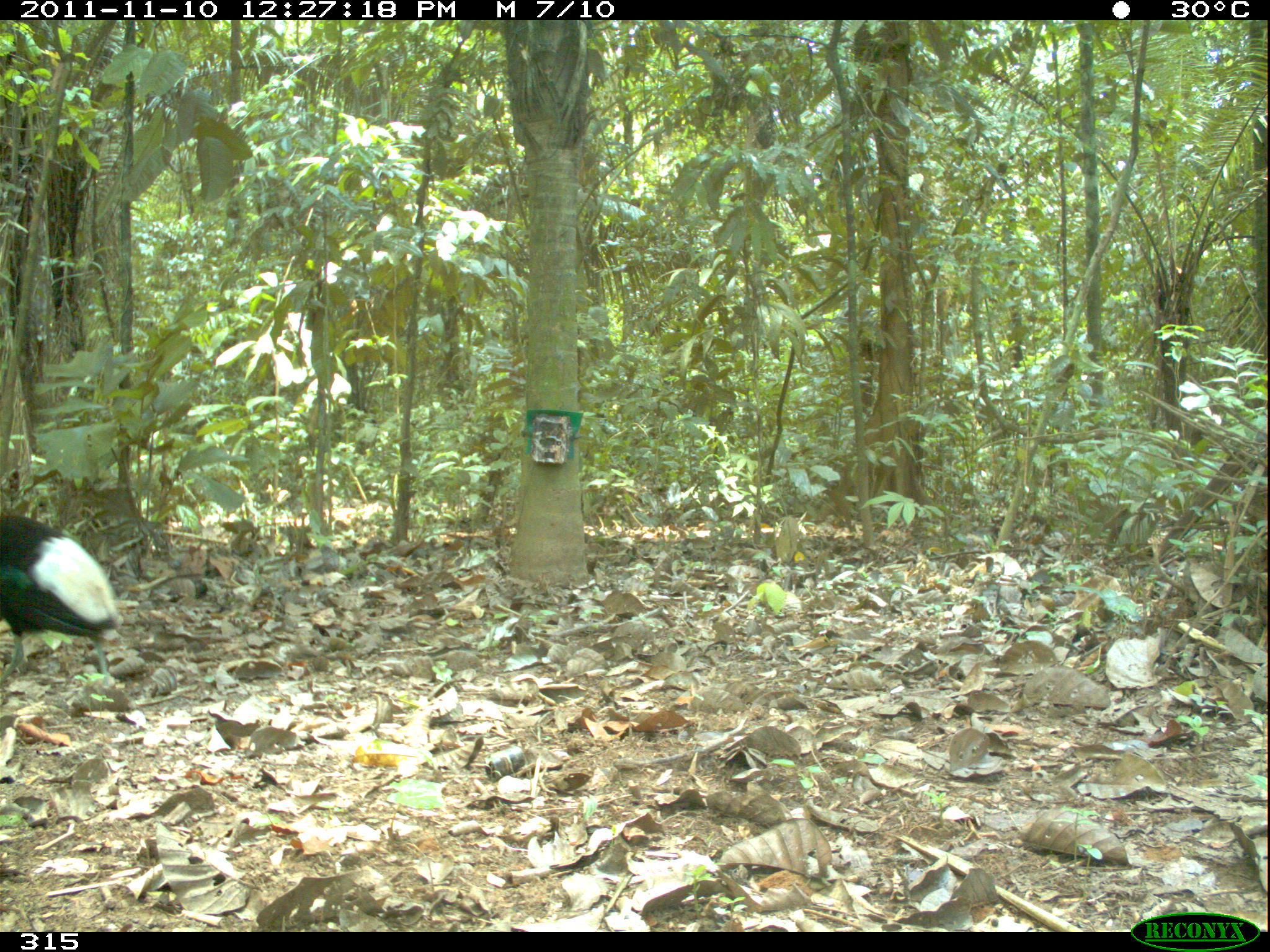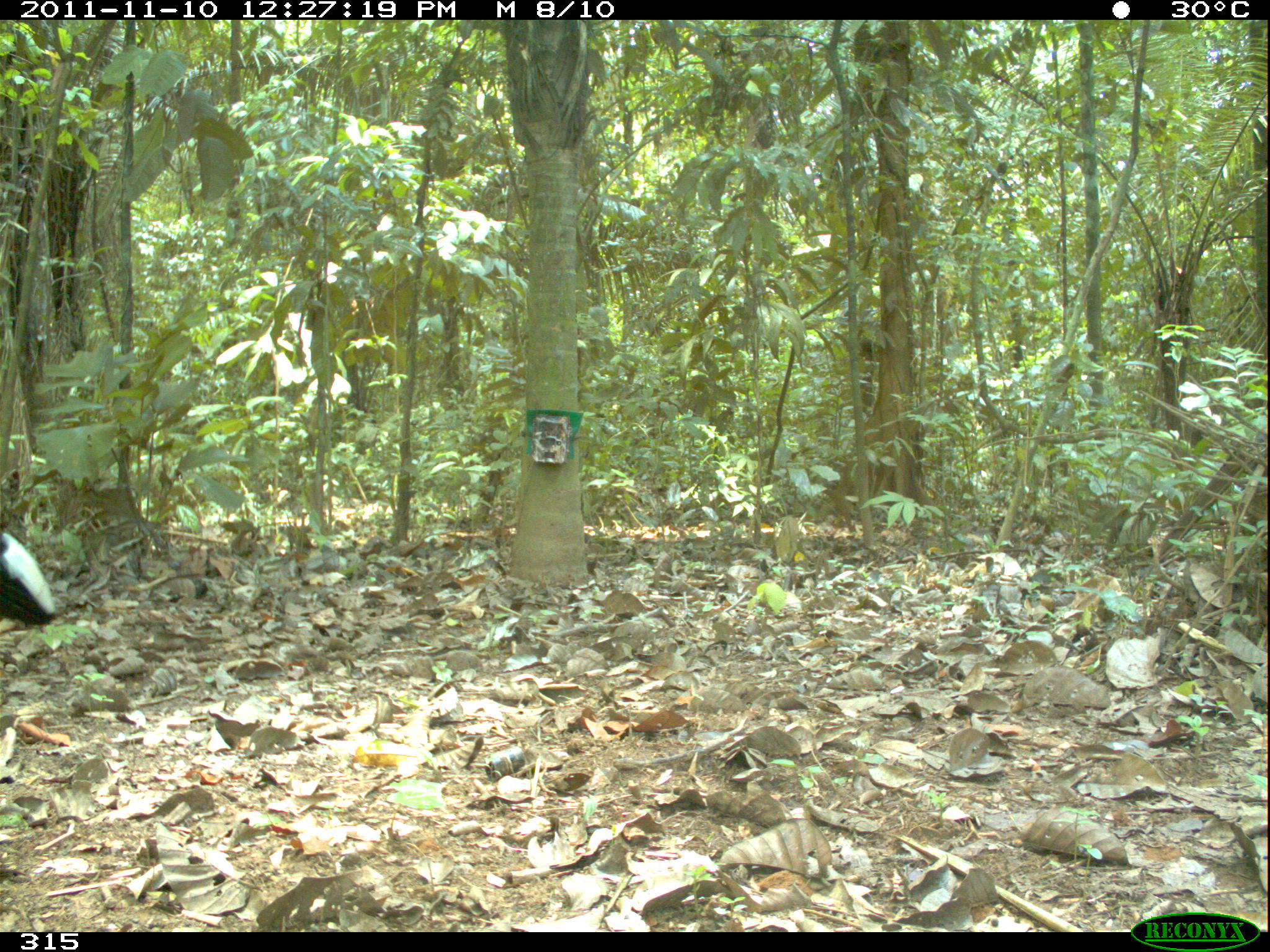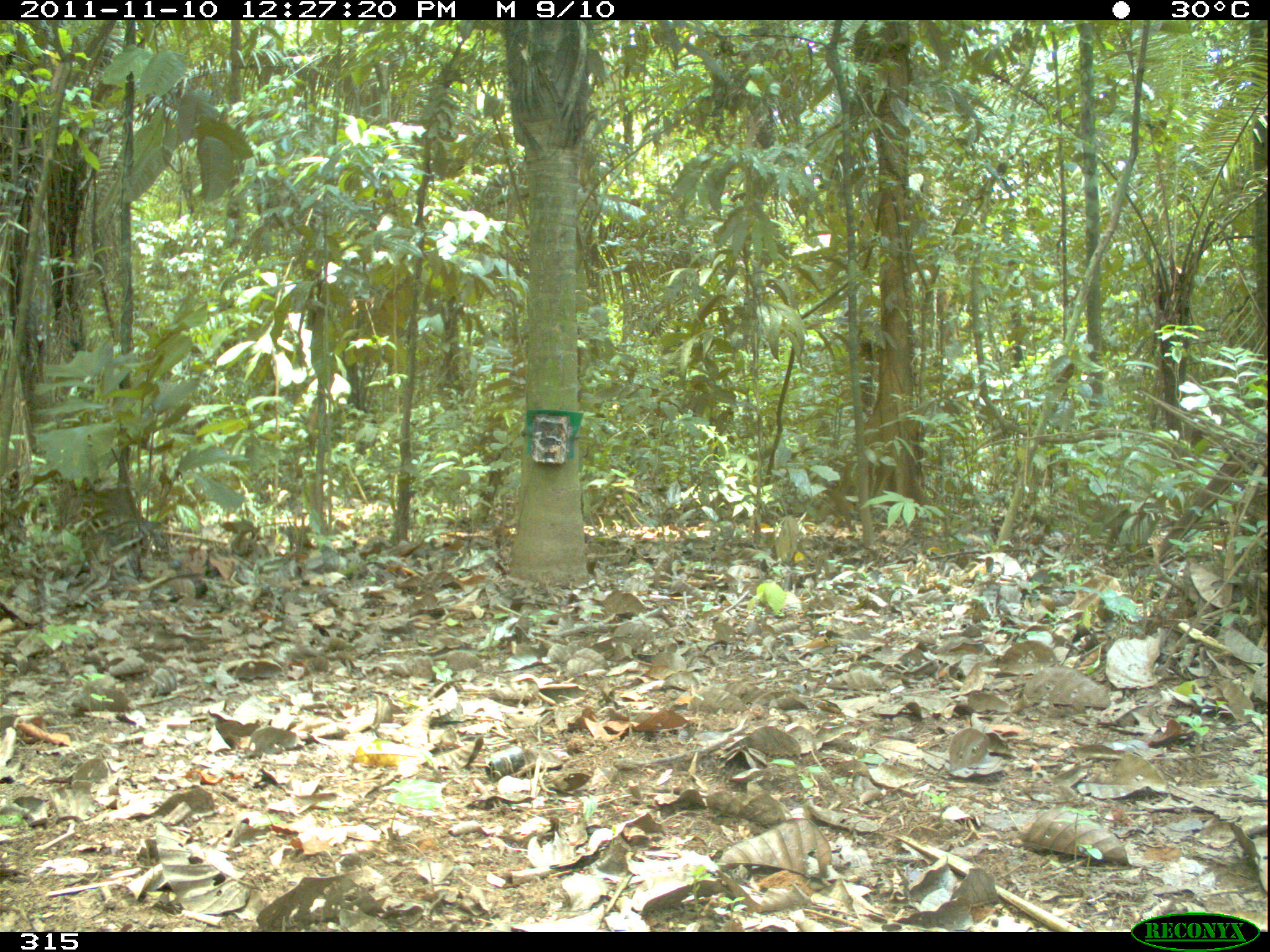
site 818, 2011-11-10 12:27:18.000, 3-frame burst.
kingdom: Animalia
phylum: Chordata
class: Aves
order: Gruiformes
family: Psophiidae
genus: Psophia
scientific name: Psophia leucoptera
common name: pale-winged trumpeter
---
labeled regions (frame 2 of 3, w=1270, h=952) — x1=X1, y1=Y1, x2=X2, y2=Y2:
psophia leucoptera: x1=0, y1=531, x2=56, y2=625